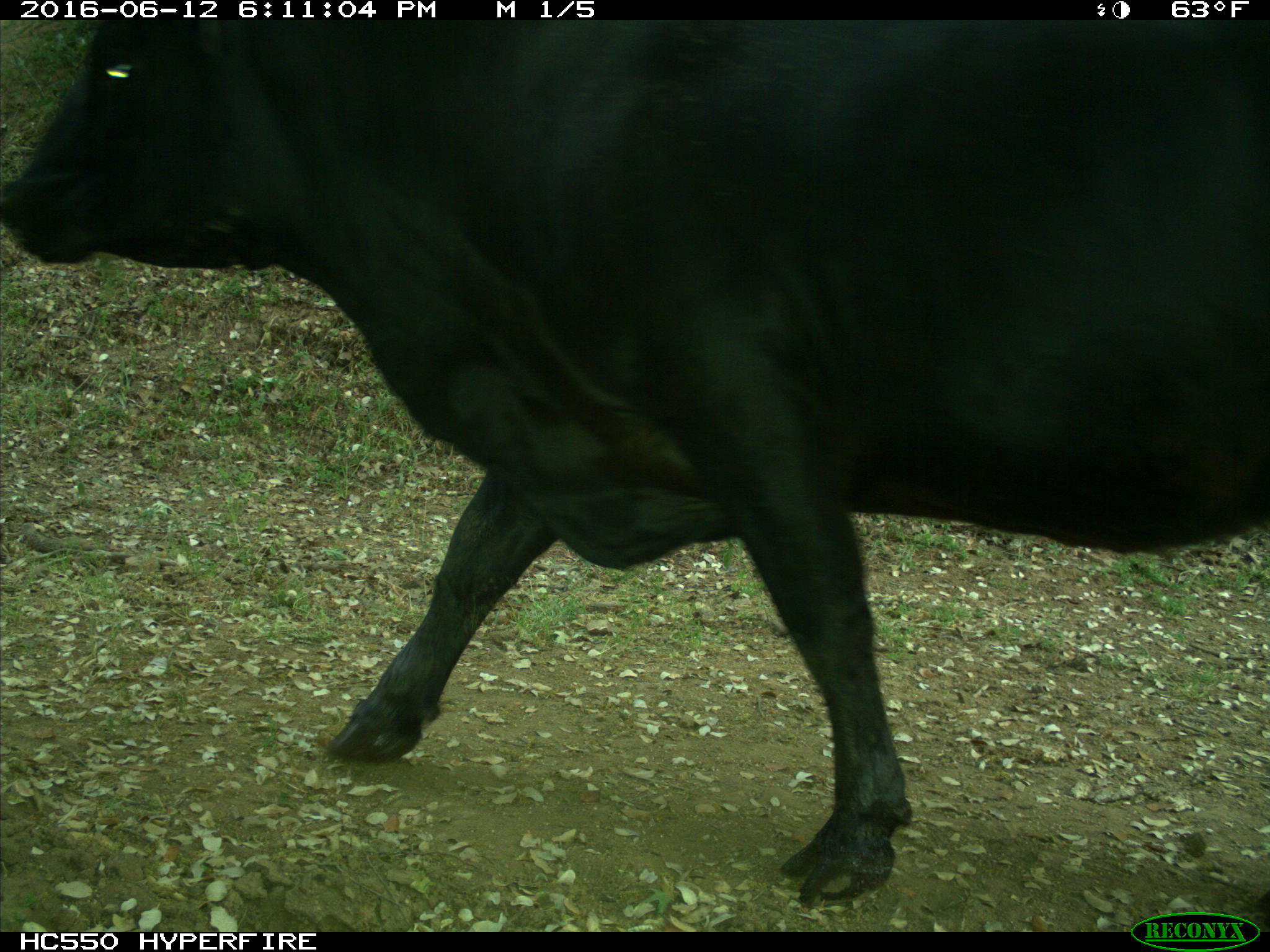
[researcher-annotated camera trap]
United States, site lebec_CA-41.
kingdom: Animalia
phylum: Chordata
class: Mammalia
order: Artiodactyla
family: Bovidae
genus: Bos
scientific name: Bos taurus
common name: domestic cow